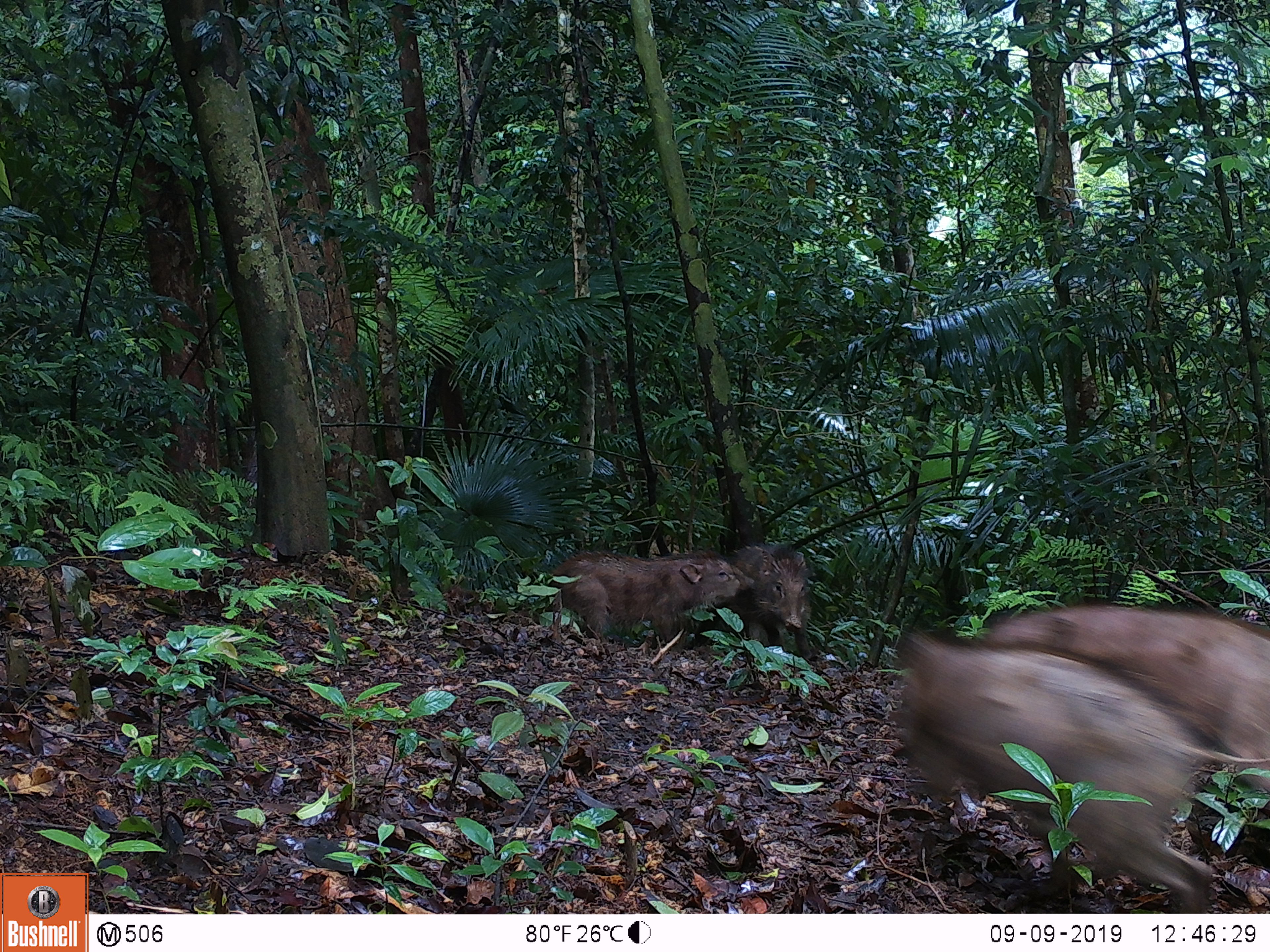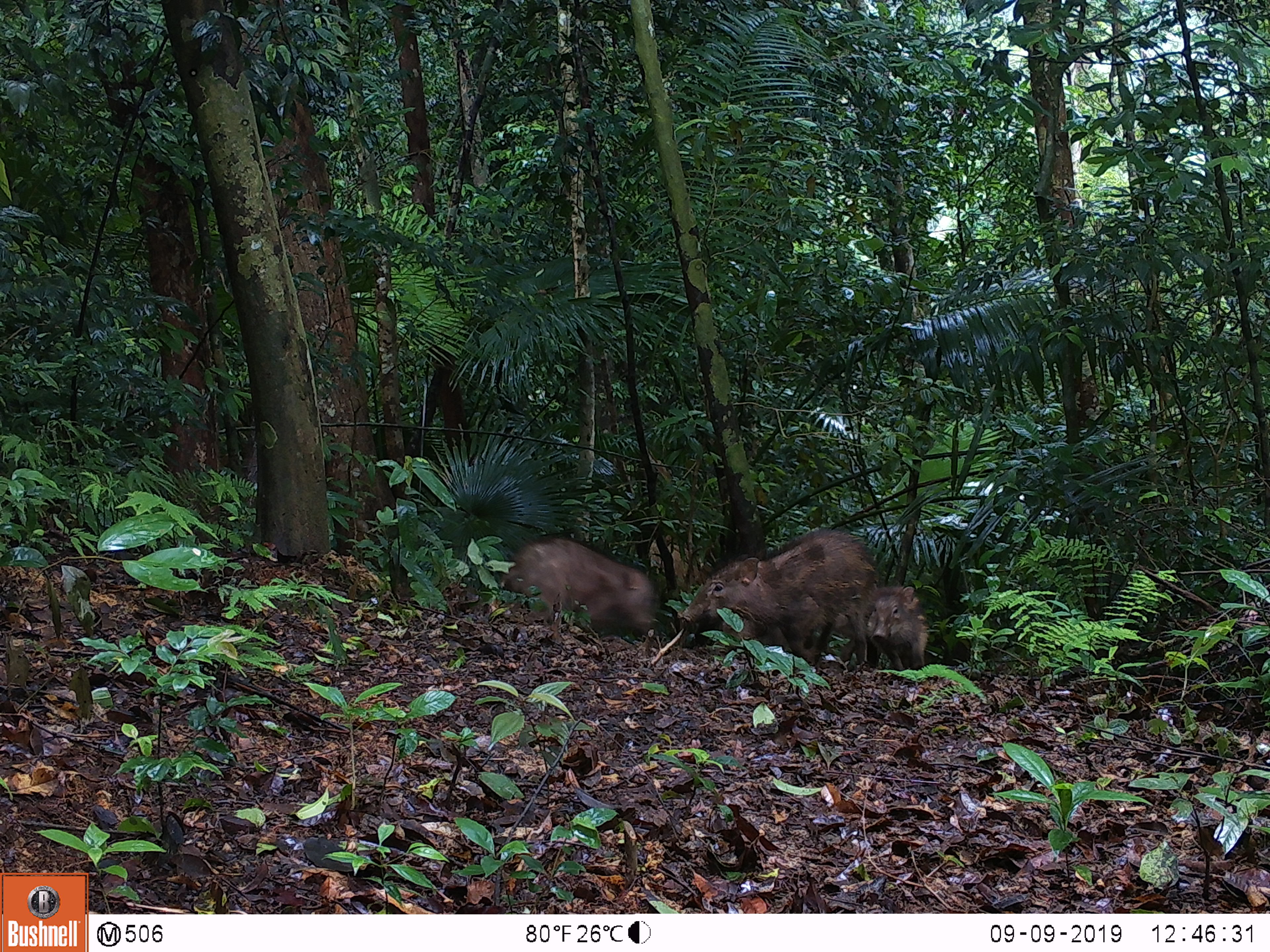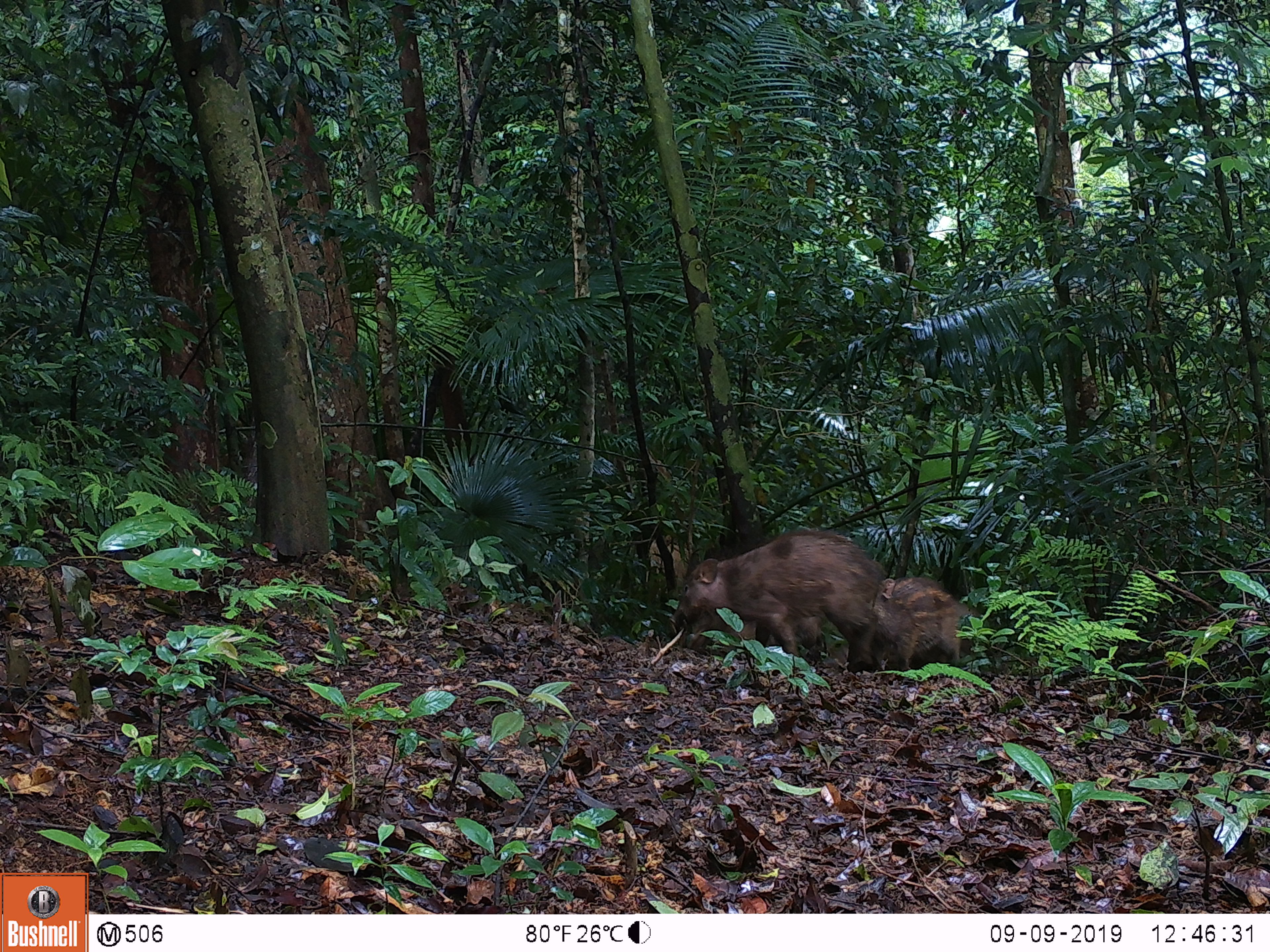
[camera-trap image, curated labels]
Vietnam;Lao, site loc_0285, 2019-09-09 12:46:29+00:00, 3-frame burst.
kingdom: Animalia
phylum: Chordata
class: Mammalia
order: Artiodactyla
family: Suidae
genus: Sus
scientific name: Sus scrofa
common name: eurasian wild pig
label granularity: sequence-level